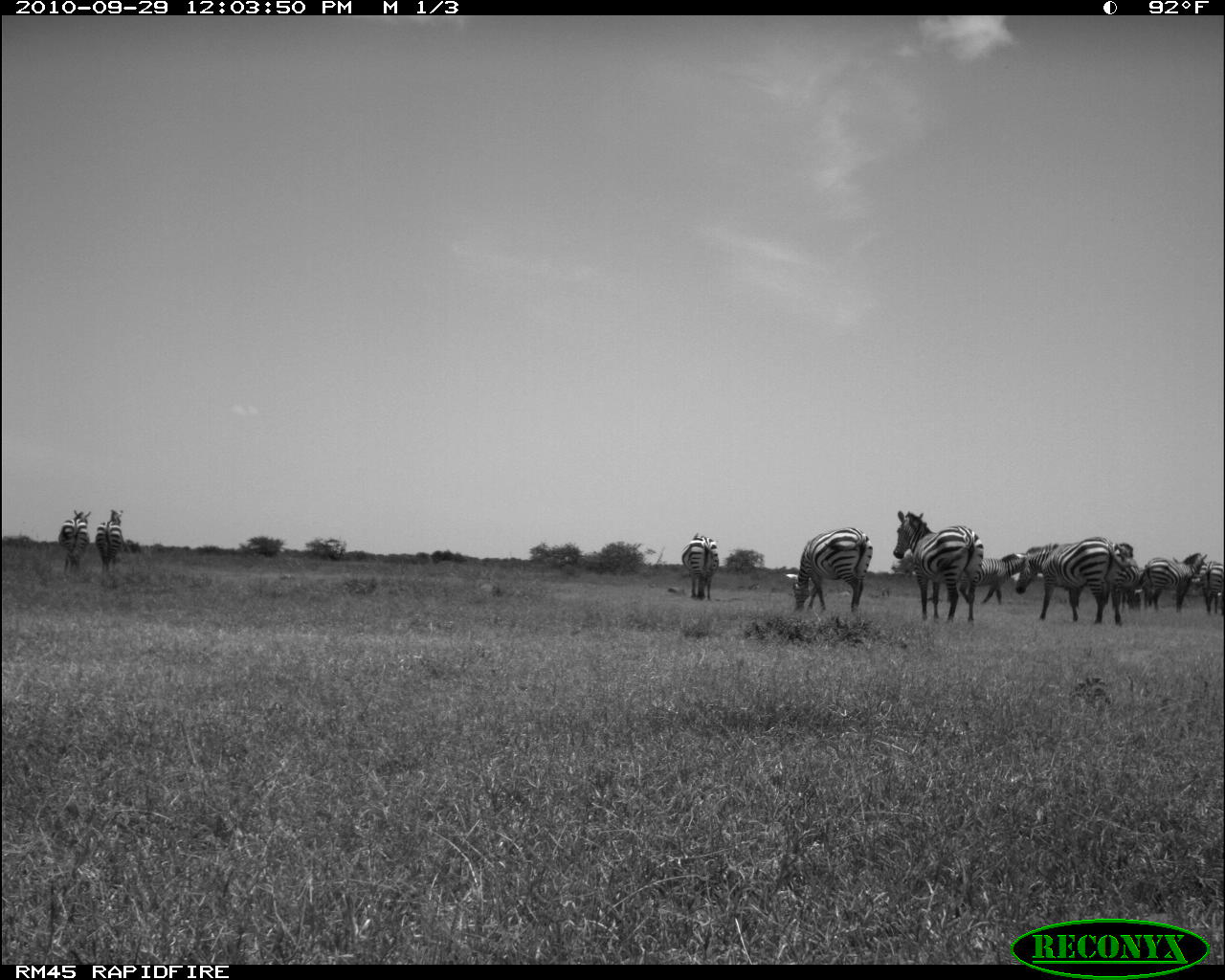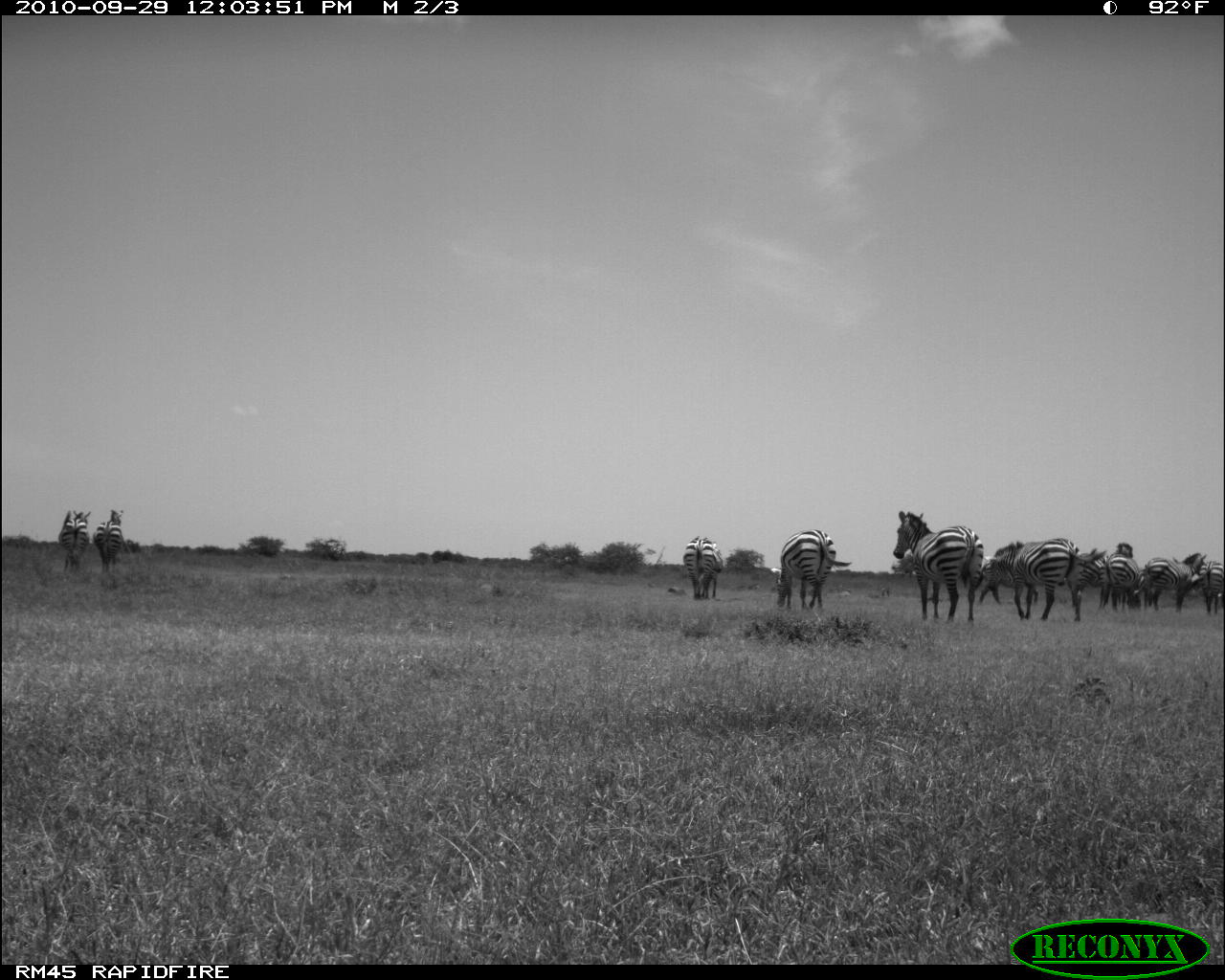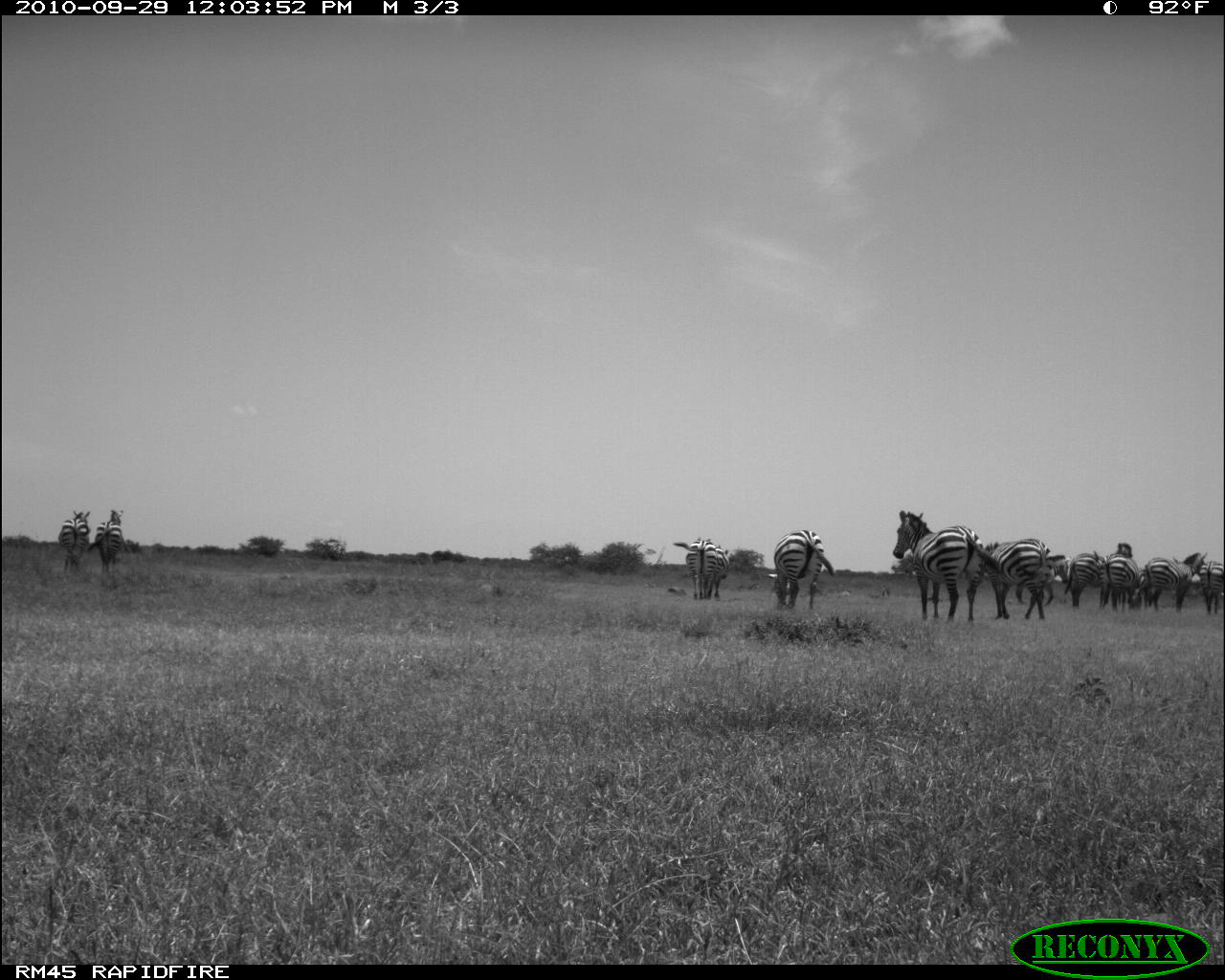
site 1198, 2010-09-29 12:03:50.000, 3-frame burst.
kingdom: Animalia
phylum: Chordata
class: Mammalia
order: Perissodactyla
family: Equidae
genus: Equus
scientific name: Equus quagga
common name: plains zebra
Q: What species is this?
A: Equus quagga (plains zebra).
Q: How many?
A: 10.